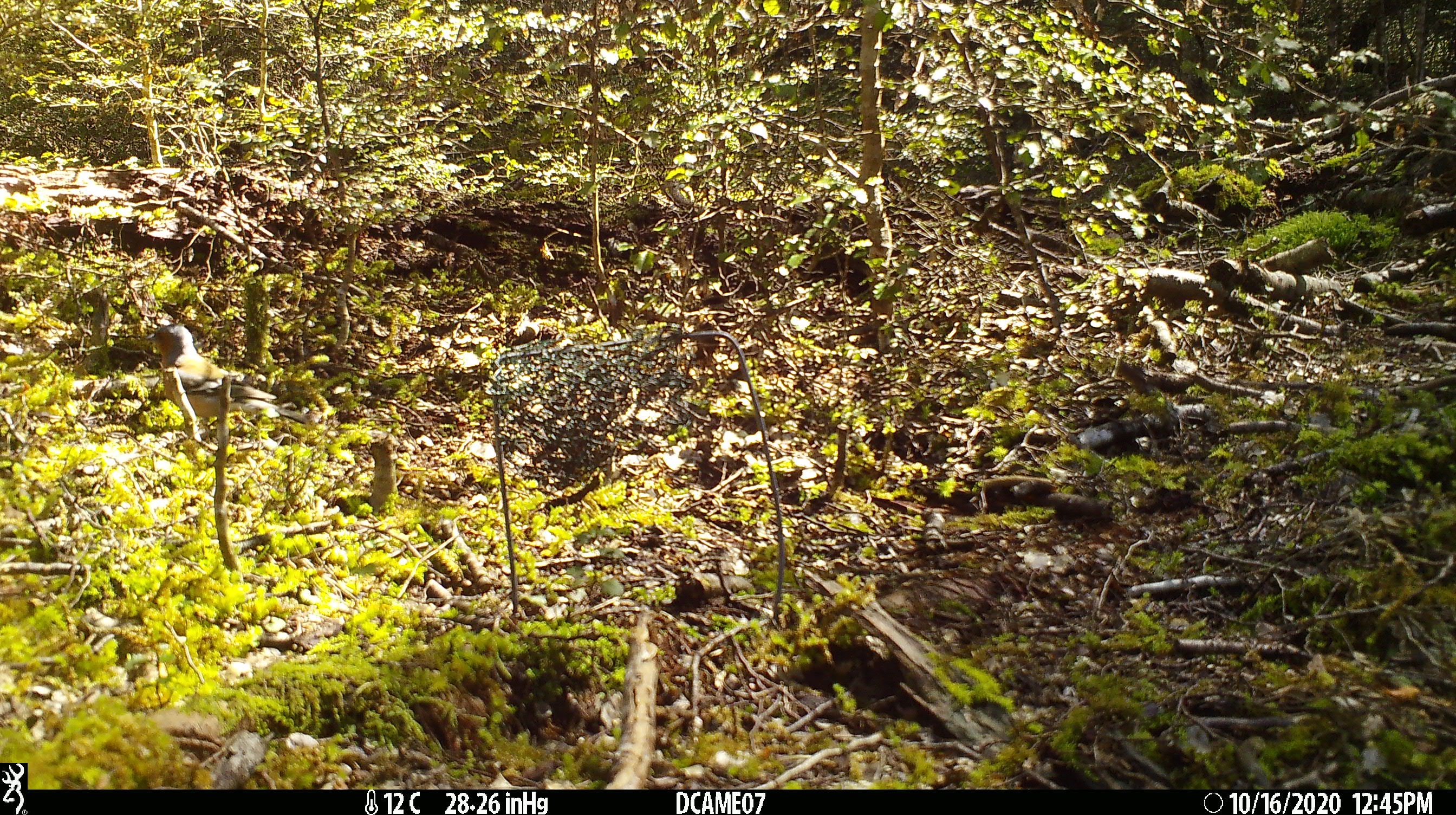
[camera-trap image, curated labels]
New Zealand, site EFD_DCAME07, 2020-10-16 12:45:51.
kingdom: Animalia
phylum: Chordata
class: Aves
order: Passeriformes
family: Fringillidae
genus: Fringilla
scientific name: Fringilla coelebs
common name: common chaffinch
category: chaffinch